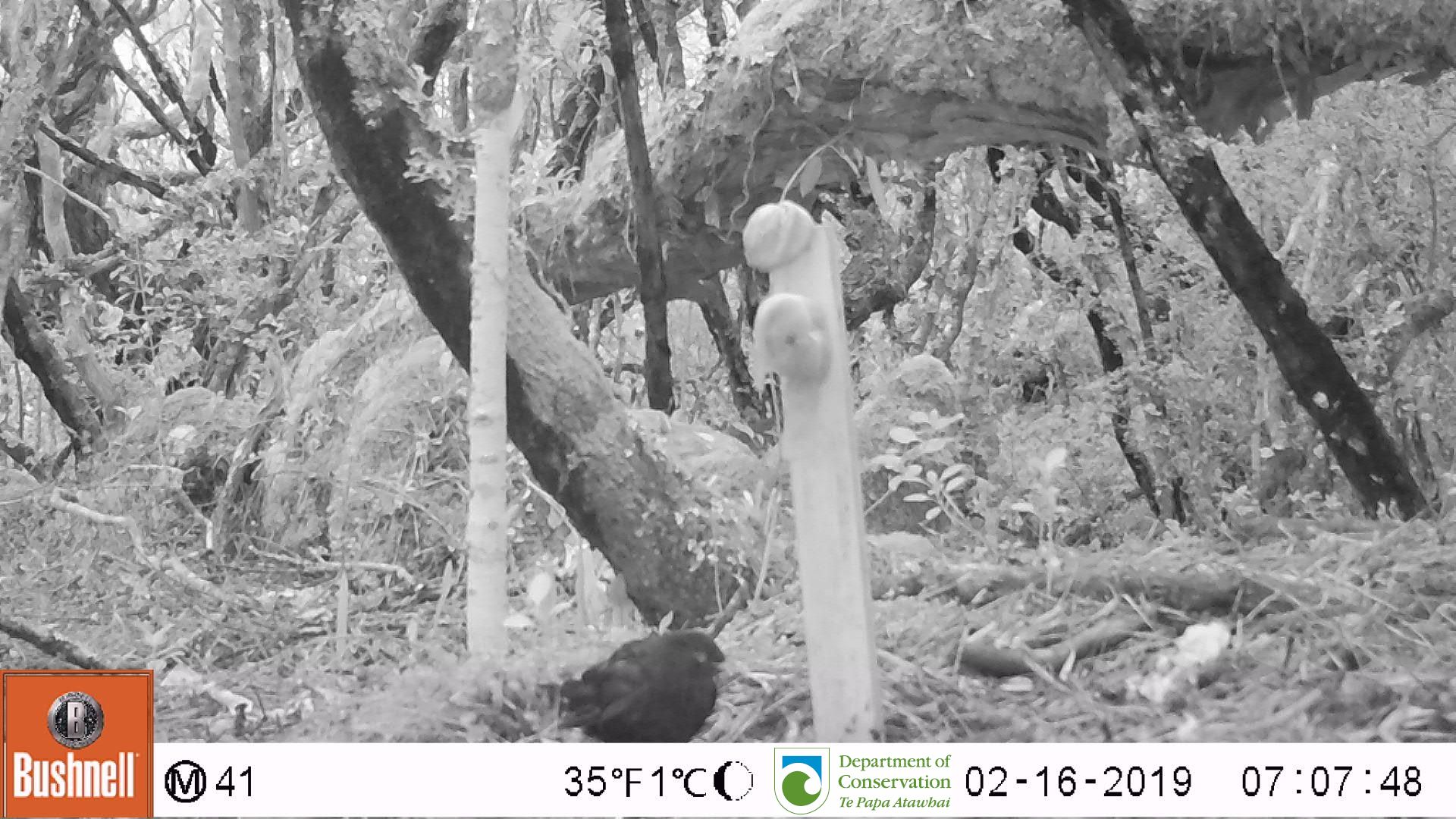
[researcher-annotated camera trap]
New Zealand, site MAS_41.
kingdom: Animalia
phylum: Chordata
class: Aves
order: Passeriformes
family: Turdidae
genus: Turdus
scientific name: Turdus merula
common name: eurasian blackbird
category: blackbird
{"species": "blackbird (eurasian blackbird) (Turdus merula)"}